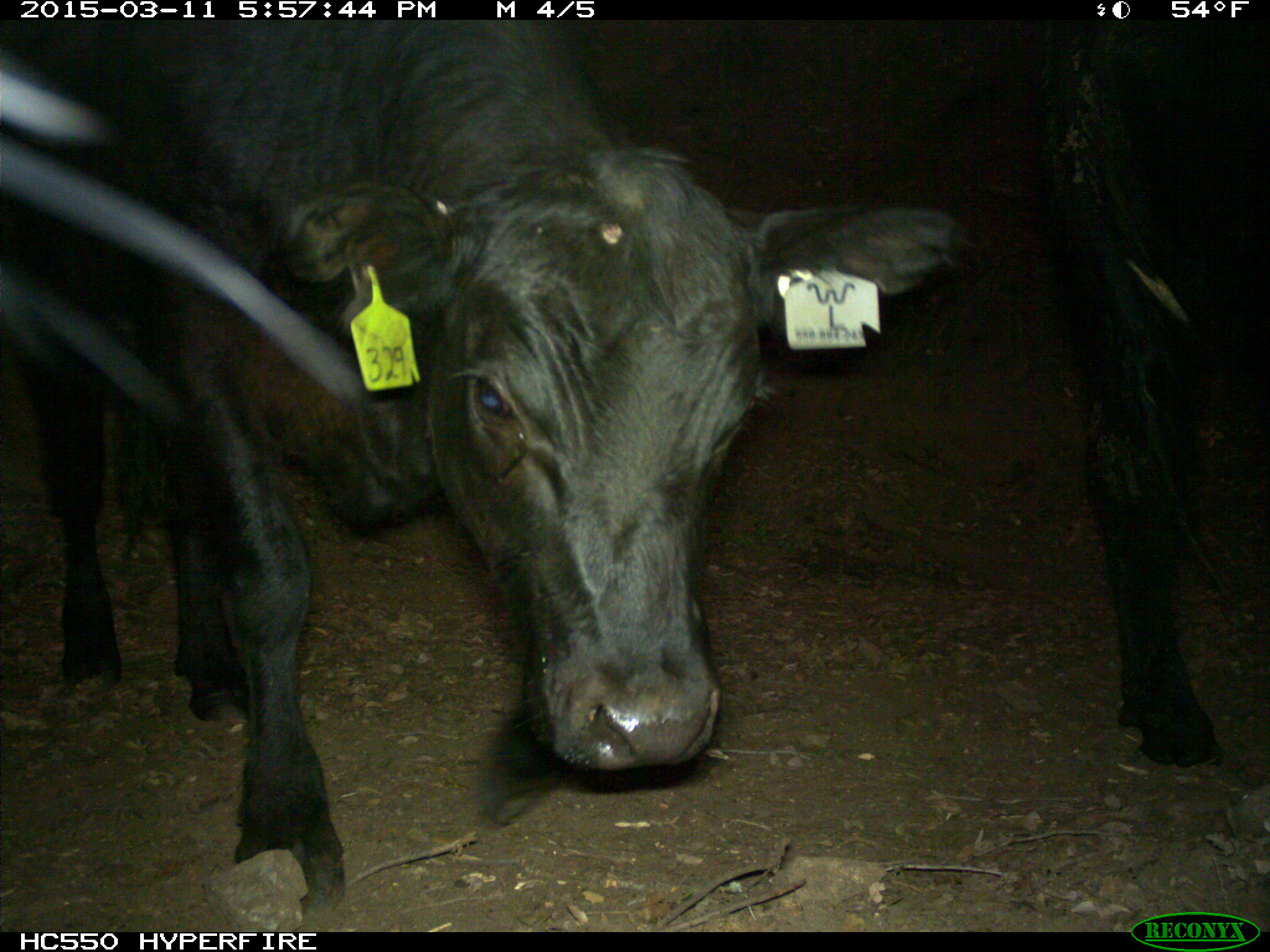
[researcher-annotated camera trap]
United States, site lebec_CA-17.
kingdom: Animalia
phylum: Chordata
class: Mammalia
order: Artiodactyla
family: Bovidae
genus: Bos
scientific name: Bos taurus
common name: domestic cow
Bos taurus (domestic cow).